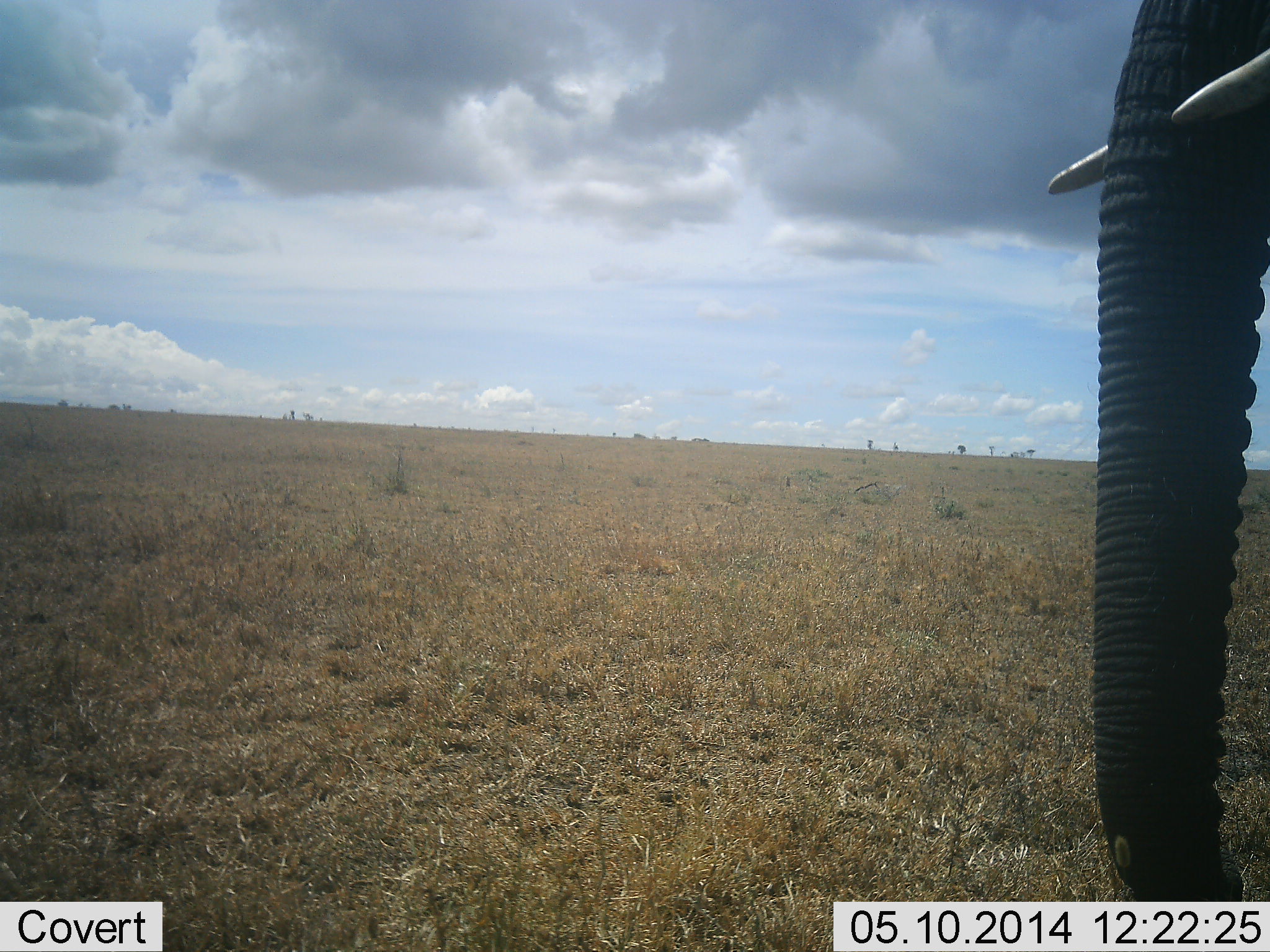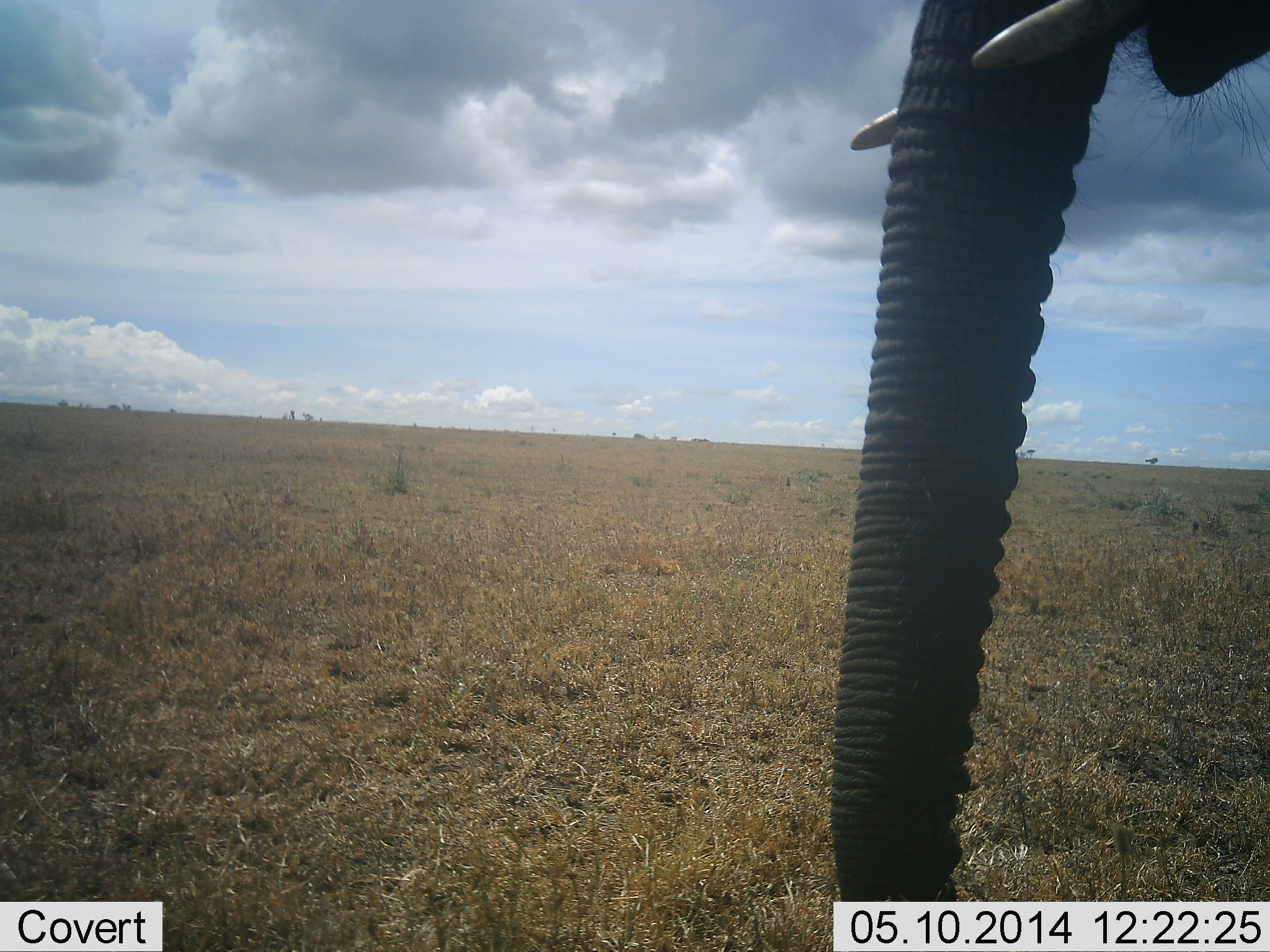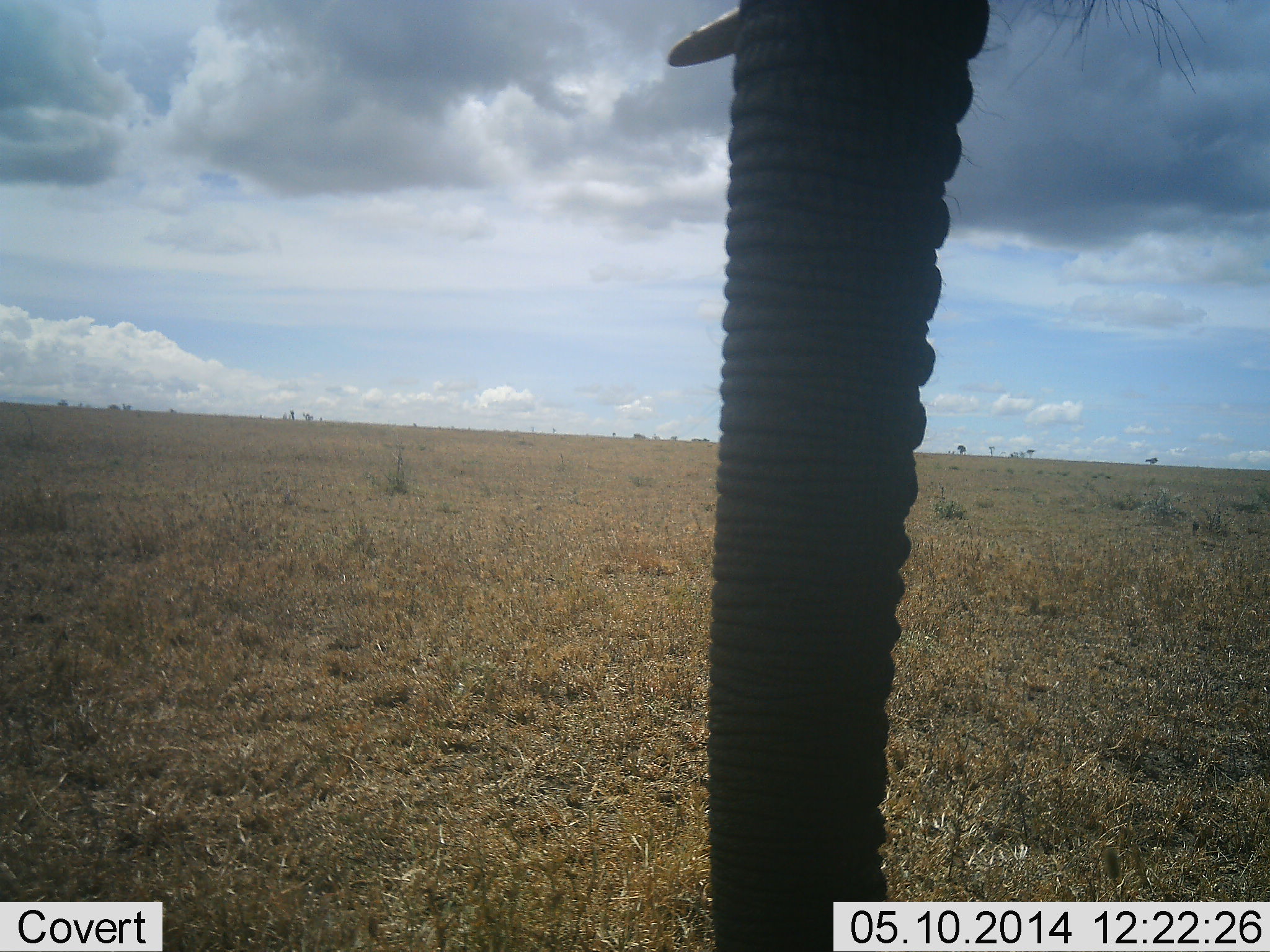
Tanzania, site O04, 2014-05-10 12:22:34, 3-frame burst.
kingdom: Animalia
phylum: Chordata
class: Mammalia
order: Proboscidea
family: Elephantidae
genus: Loxodonta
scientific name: Loxodonta africana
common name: african bush elephant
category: elephant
Elephant (african bush elephant) (Loxodonta africana), count 1. Behavior (volunteer vote fractions): standing 30%, resting 0%, moving 70%, interacting 0%. Young present (vote fraction): 0%. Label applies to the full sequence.